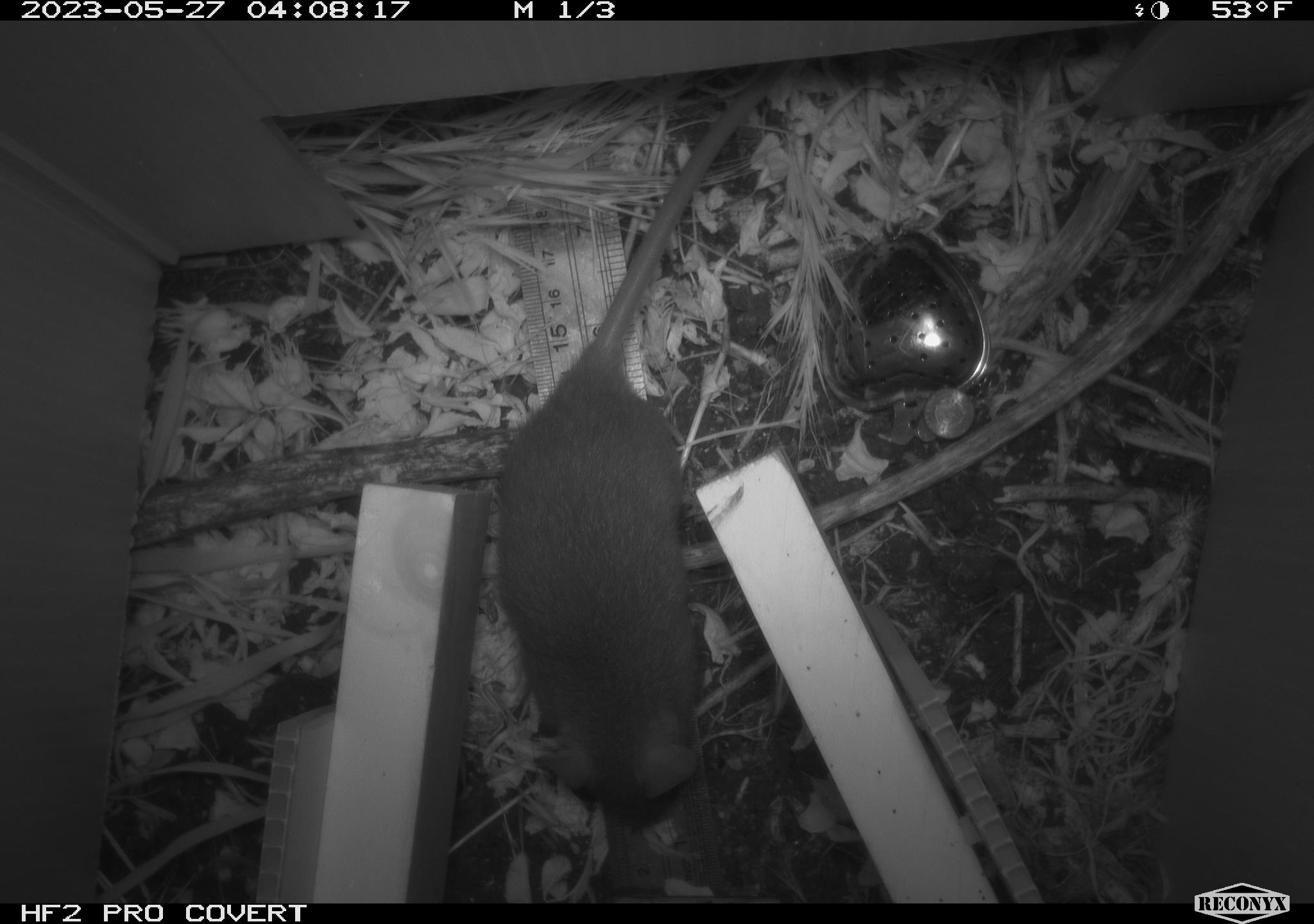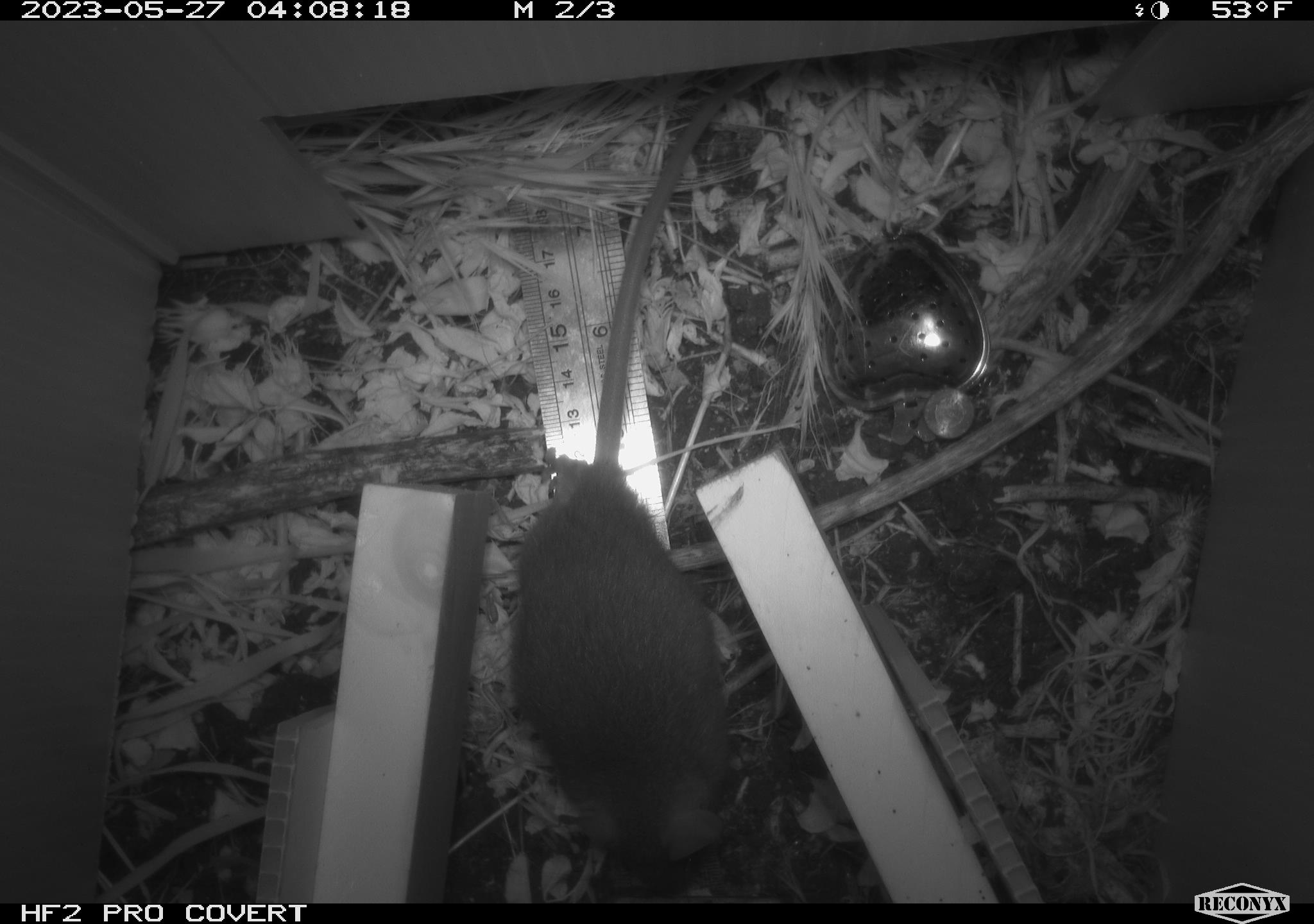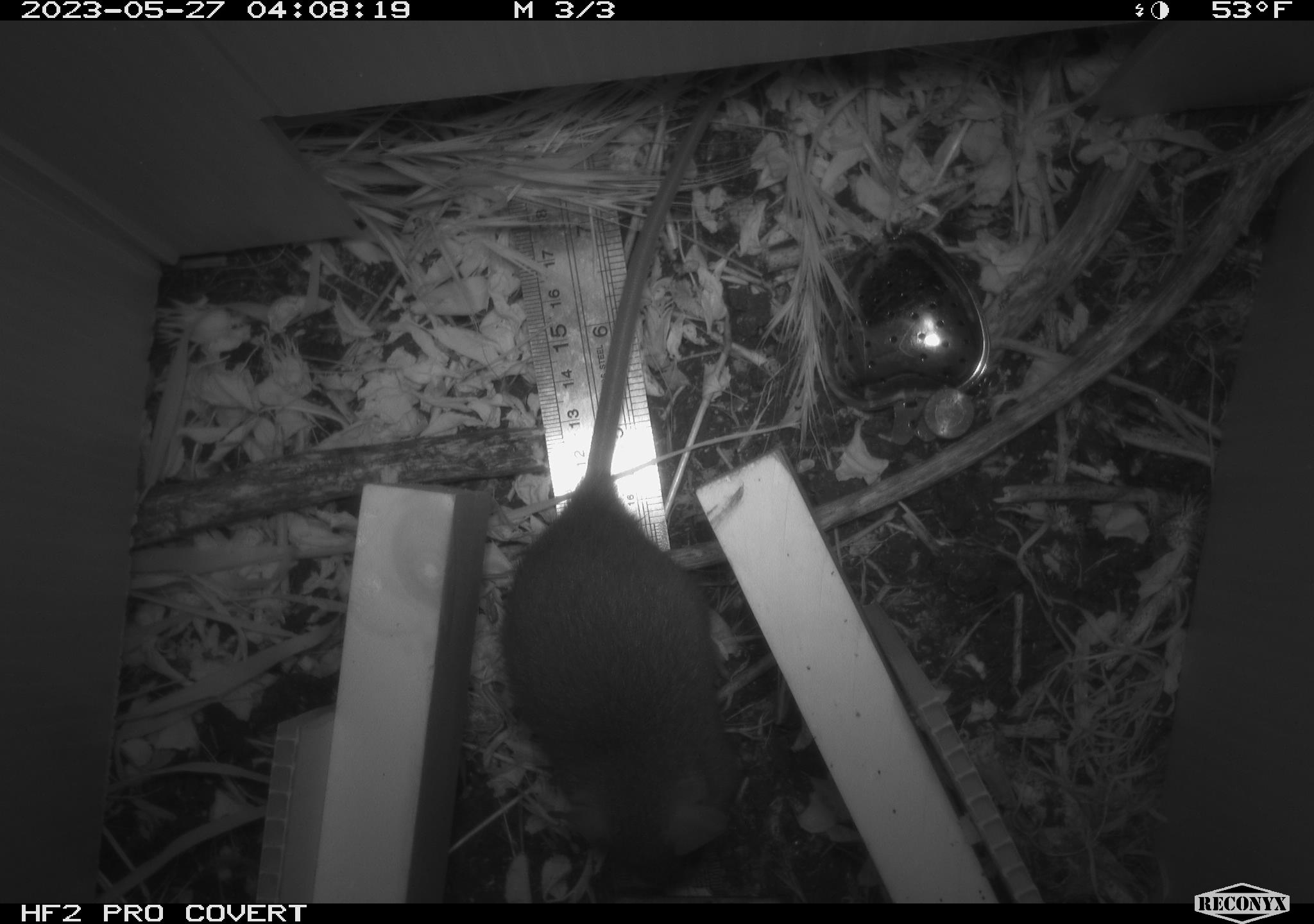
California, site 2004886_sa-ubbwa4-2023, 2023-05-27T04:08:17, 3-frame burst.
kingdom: Animalia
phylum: Chordata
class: Mammalia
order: Rodentia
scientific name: Rodentia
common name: mouse species